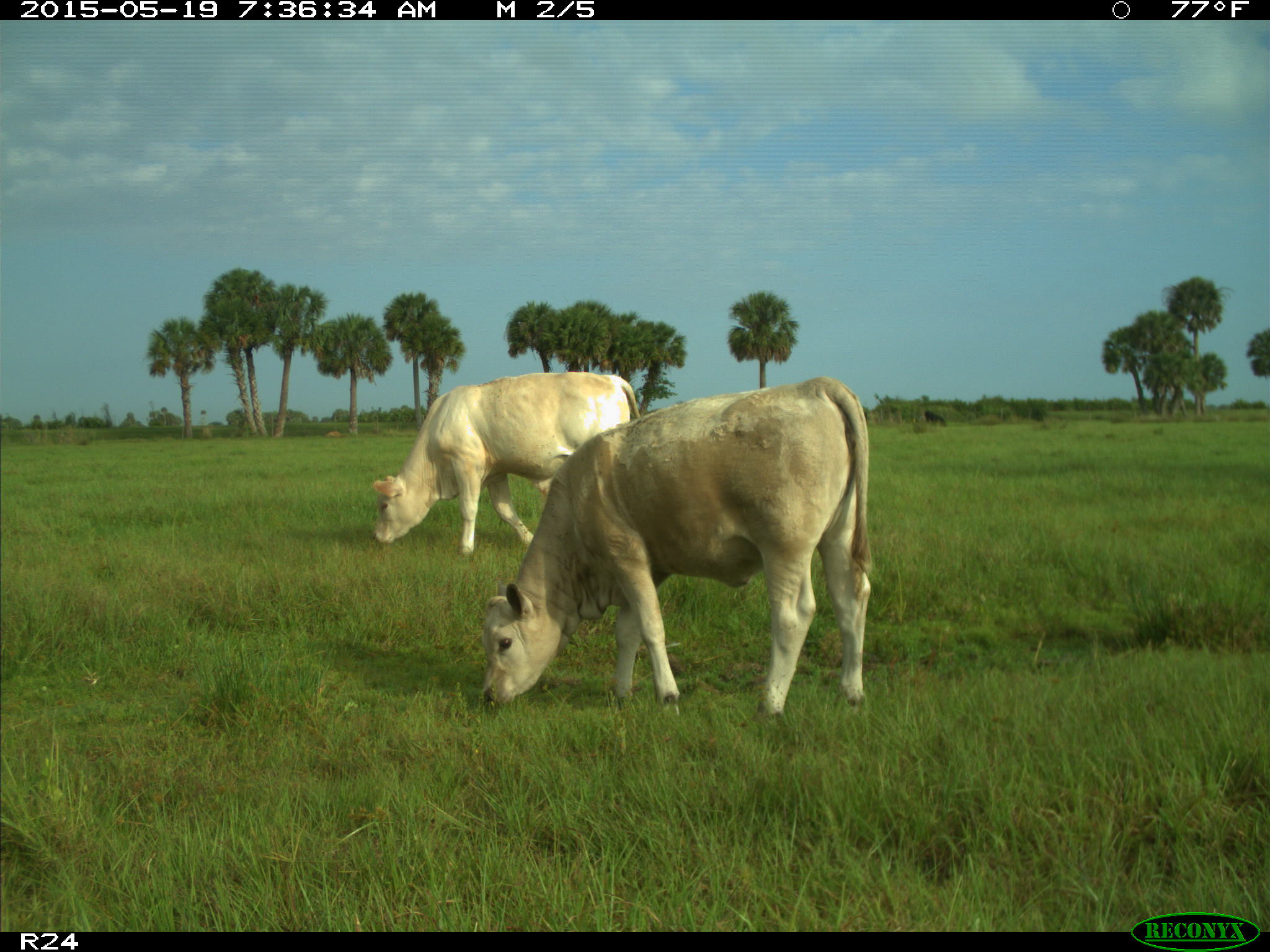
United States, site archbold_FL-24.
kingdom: Animalia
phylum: Chordata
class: Mammalia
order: Artiodactyla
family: Bovidae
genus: Bos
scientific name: Bos taurus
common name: domestic cow